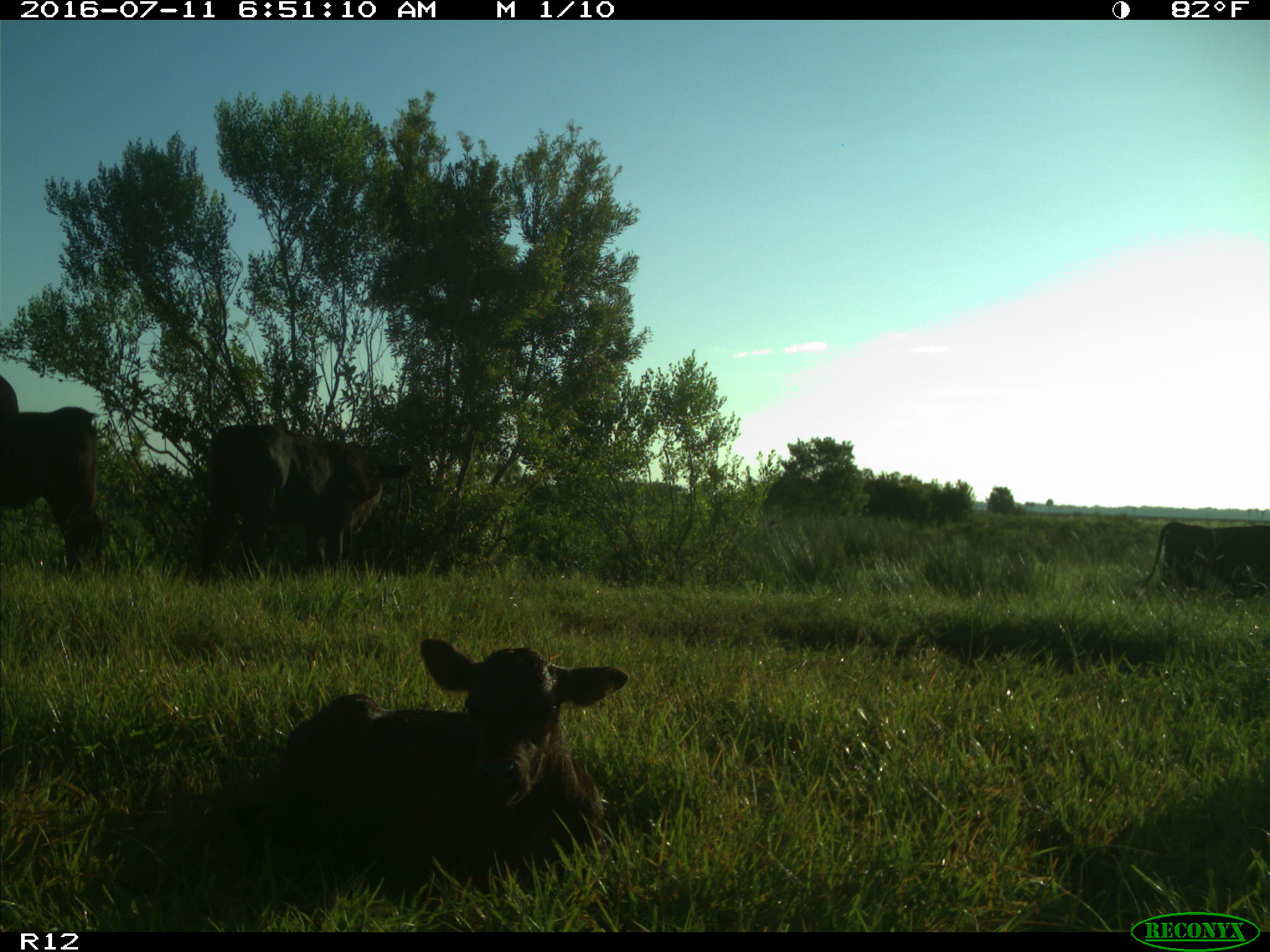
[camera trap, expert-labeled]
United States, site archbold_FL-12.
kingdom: Animalia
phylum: Chordata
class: Mammalia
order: Artiodactyla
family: Bovidae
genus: Bos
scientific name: Bos taurus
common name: domestic cow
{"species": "Bos taurus (domestic cow)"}